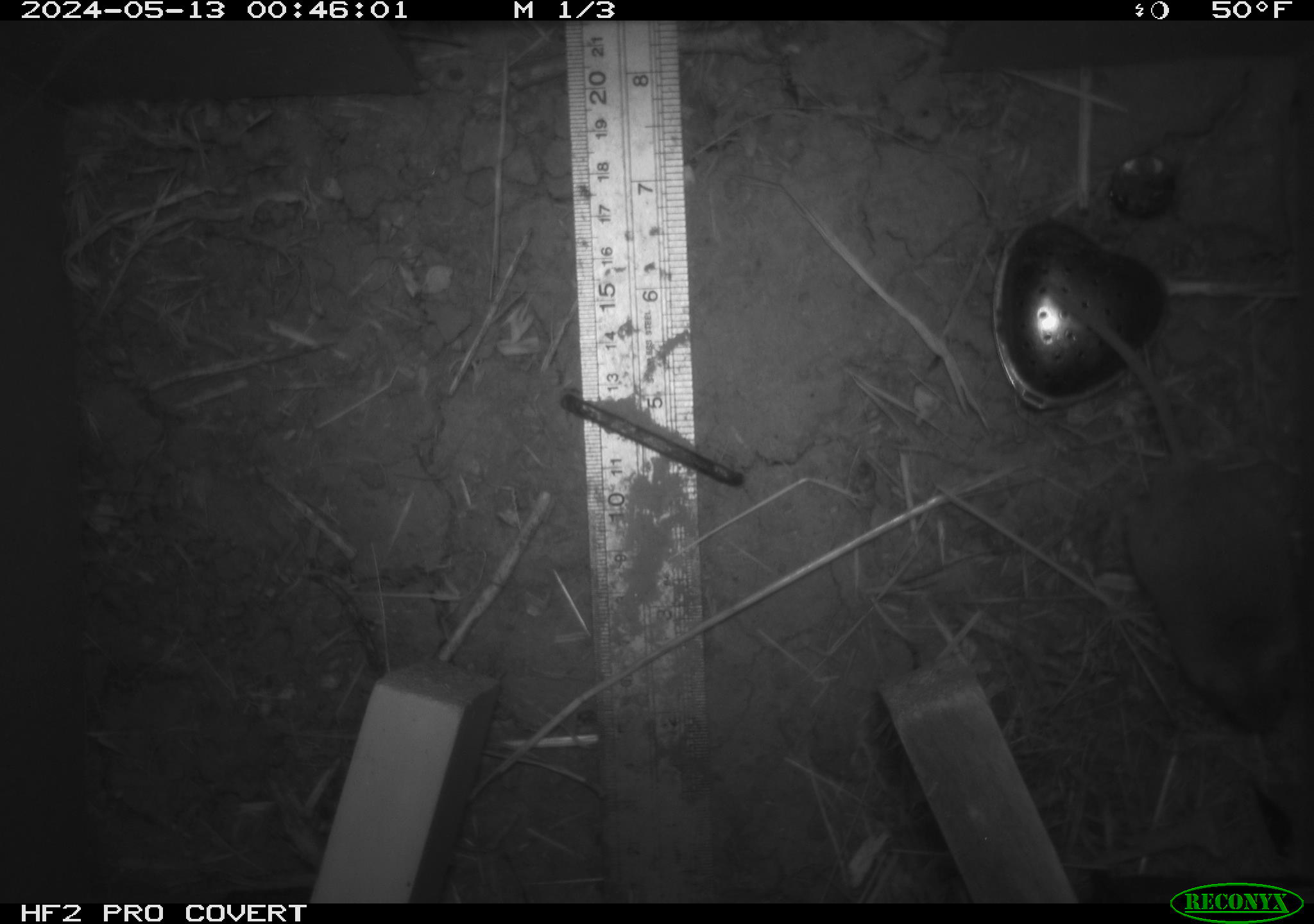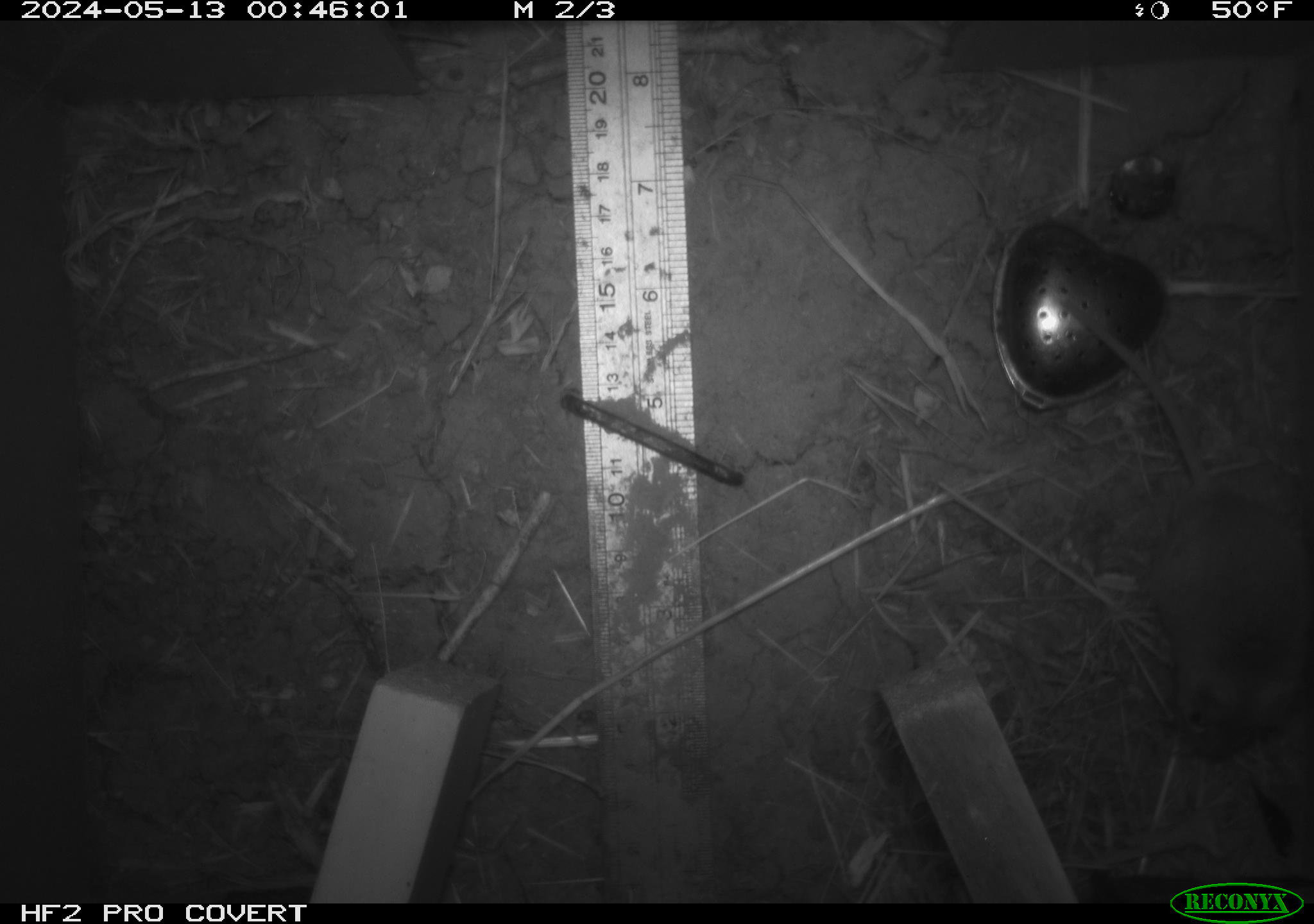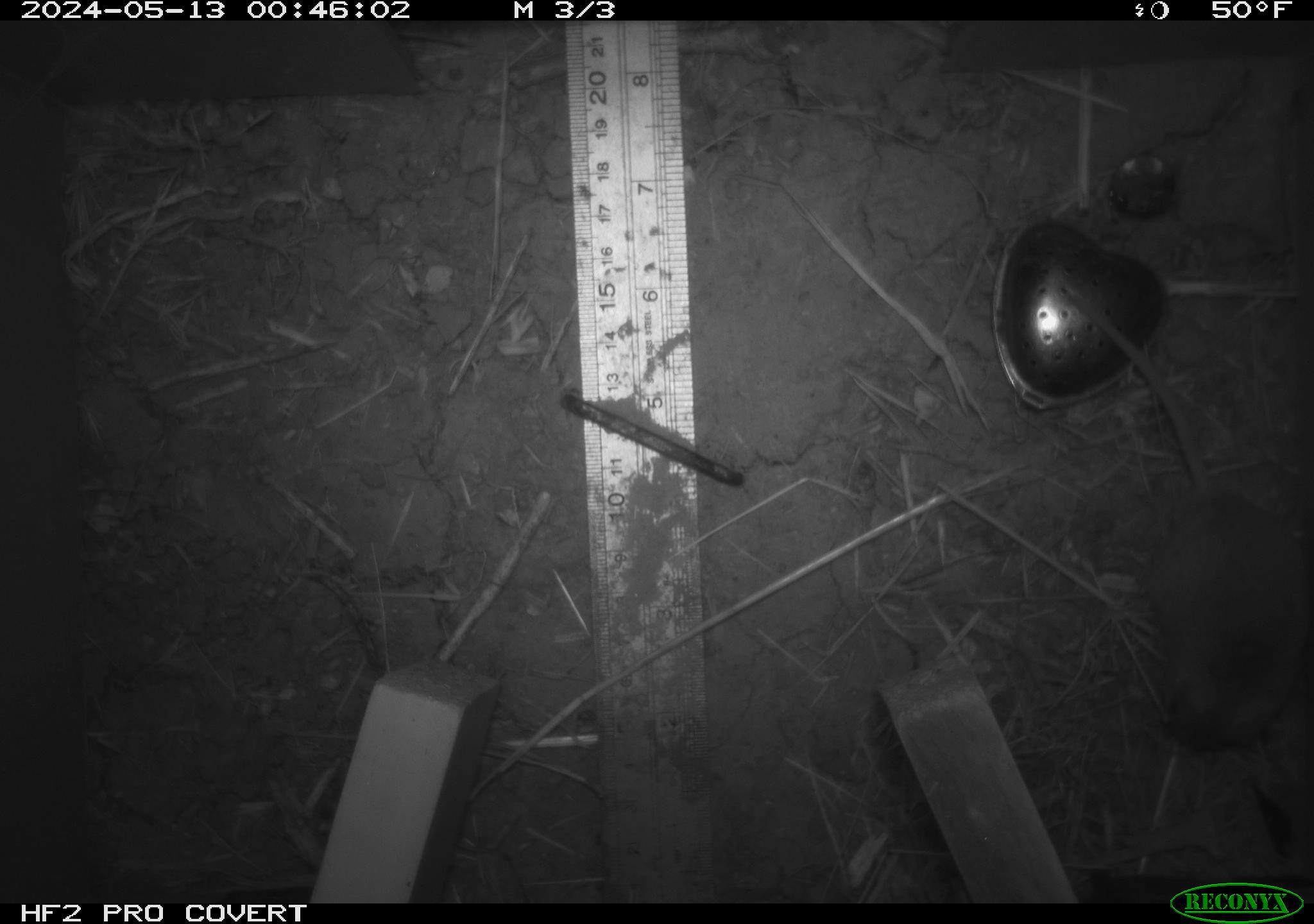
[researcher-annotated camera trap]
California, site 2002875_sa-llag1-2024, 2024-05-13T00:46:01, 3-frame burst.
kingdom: Animalia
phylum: Chordata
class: Mammalia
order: Rodentia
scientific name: Rodentia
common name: mouse species